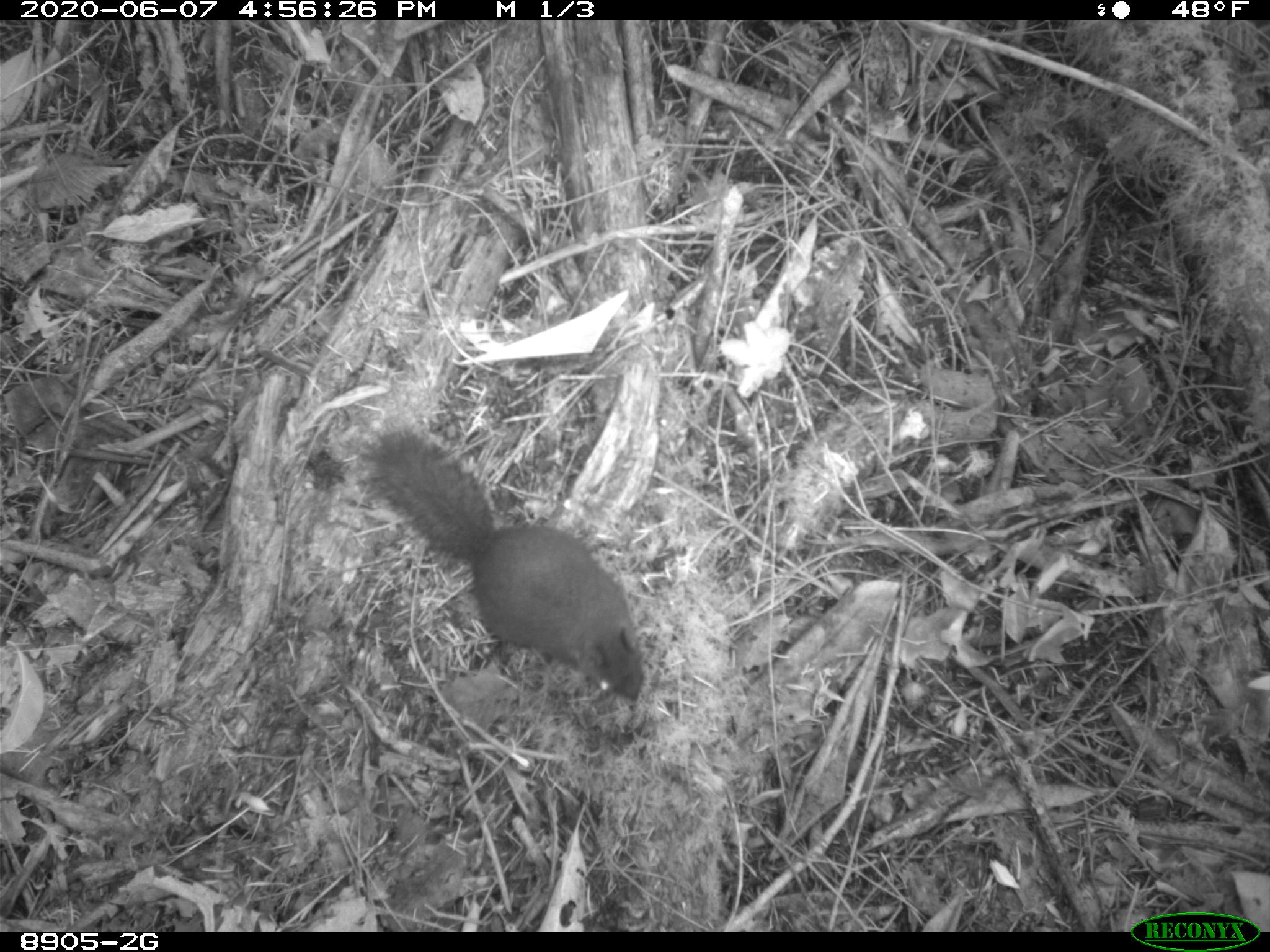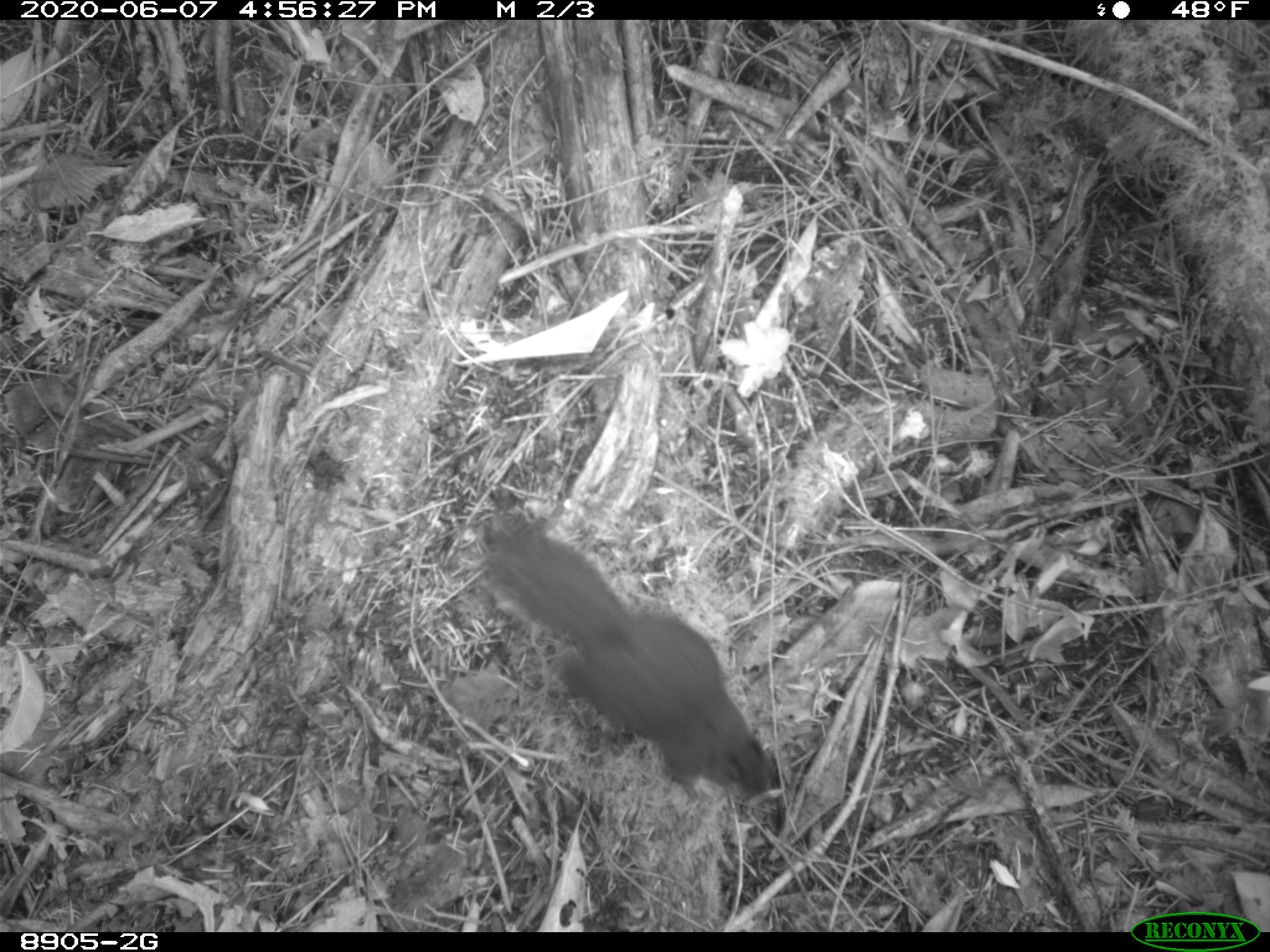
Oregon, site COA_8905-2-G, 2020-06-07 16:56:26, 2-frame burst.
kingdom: Animalia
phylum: Chordata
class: Mammalia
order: Rodentia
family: Sciuridae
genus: Tamiasciurus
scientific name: Tamiasciurus douglasii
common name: douglas squirrel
Douglas squirrel (Tamiasciurus douglasii).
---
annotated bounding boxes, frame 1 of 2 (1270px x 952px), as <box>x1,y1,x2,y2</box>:
douglas squirrel: <box>359,430,646,715</box>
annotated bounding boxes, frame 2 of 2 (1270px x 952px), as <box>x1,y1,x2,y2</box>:
douglas squirrel: <box>478,515,770,806</box>